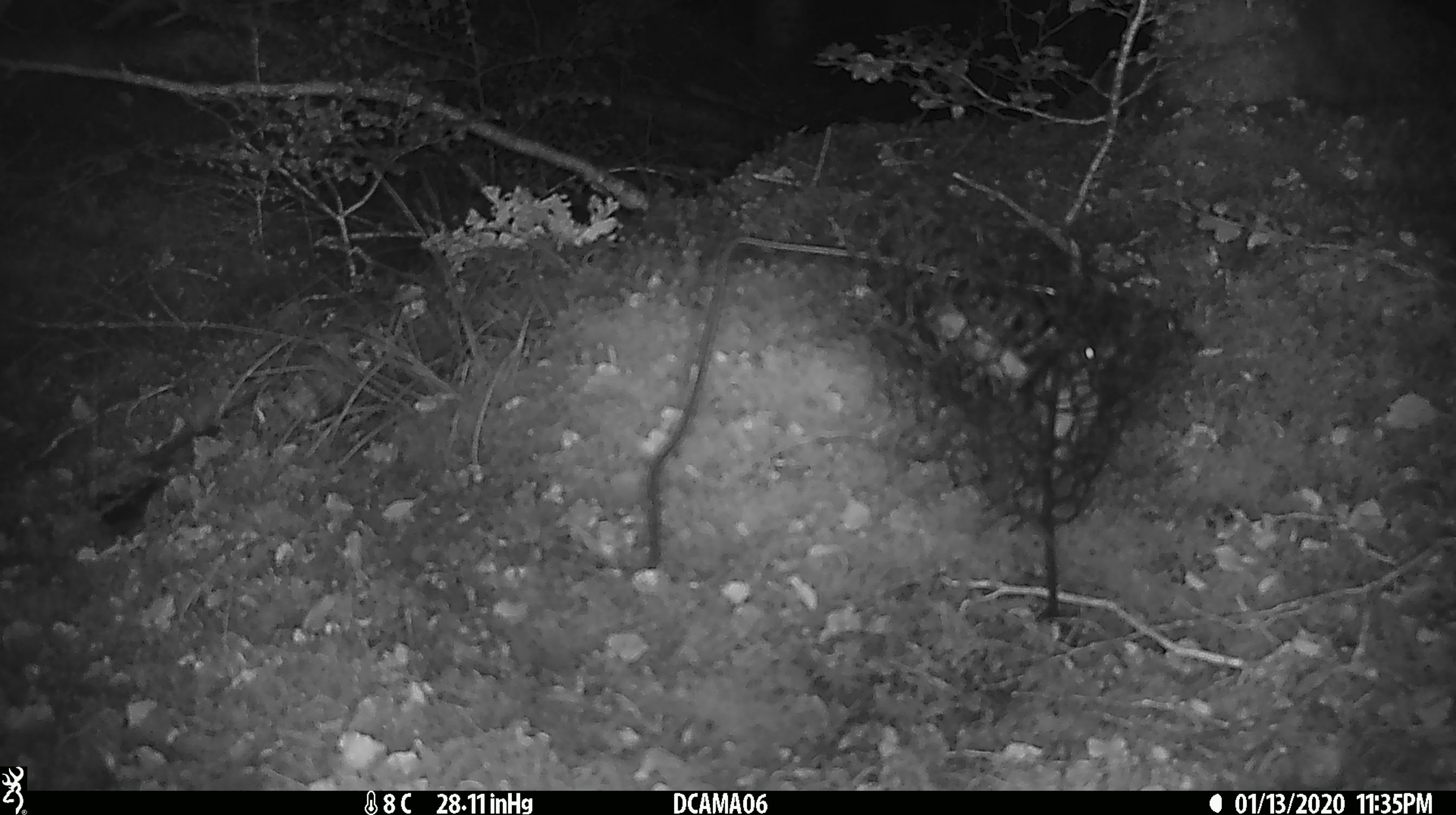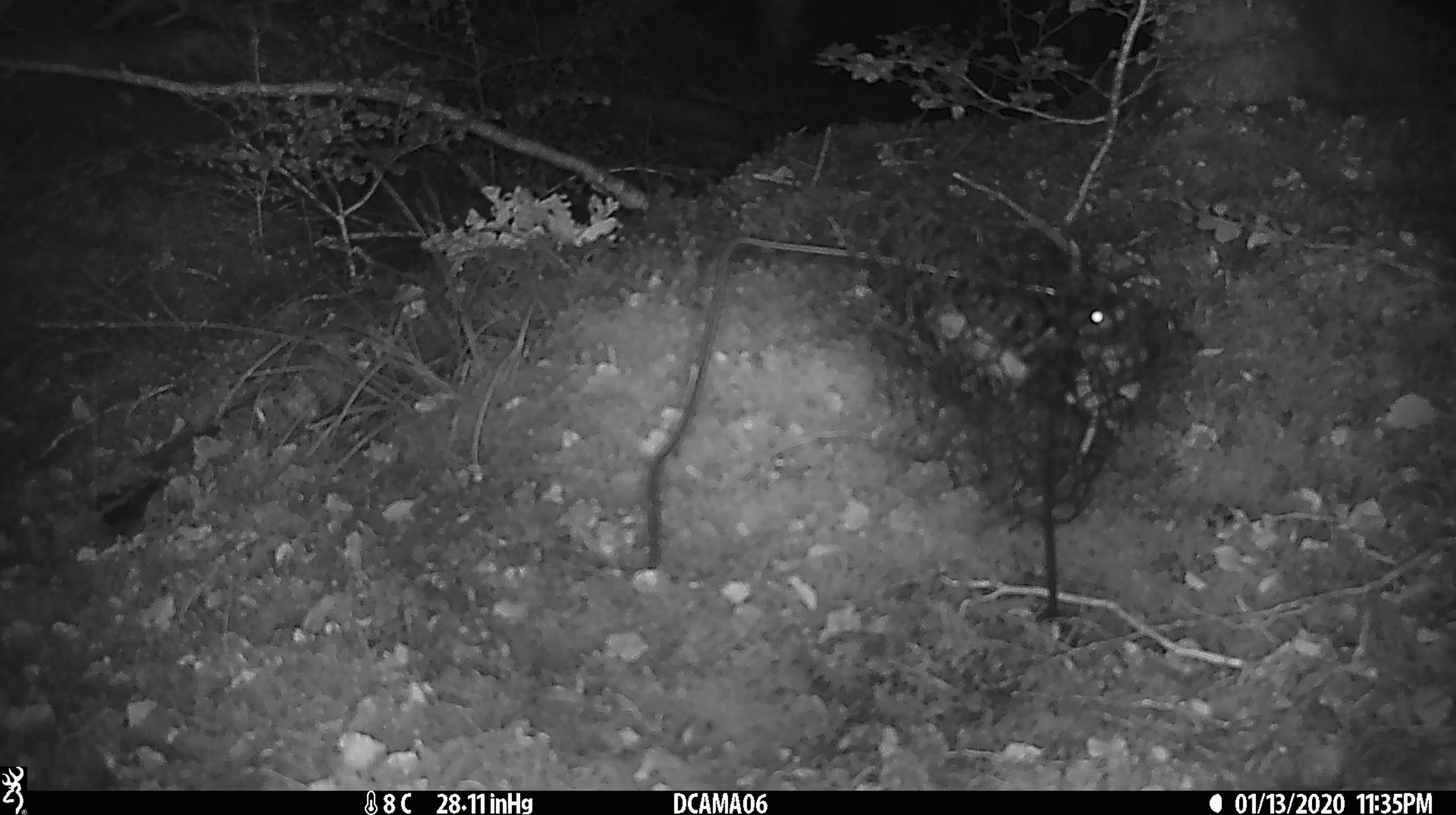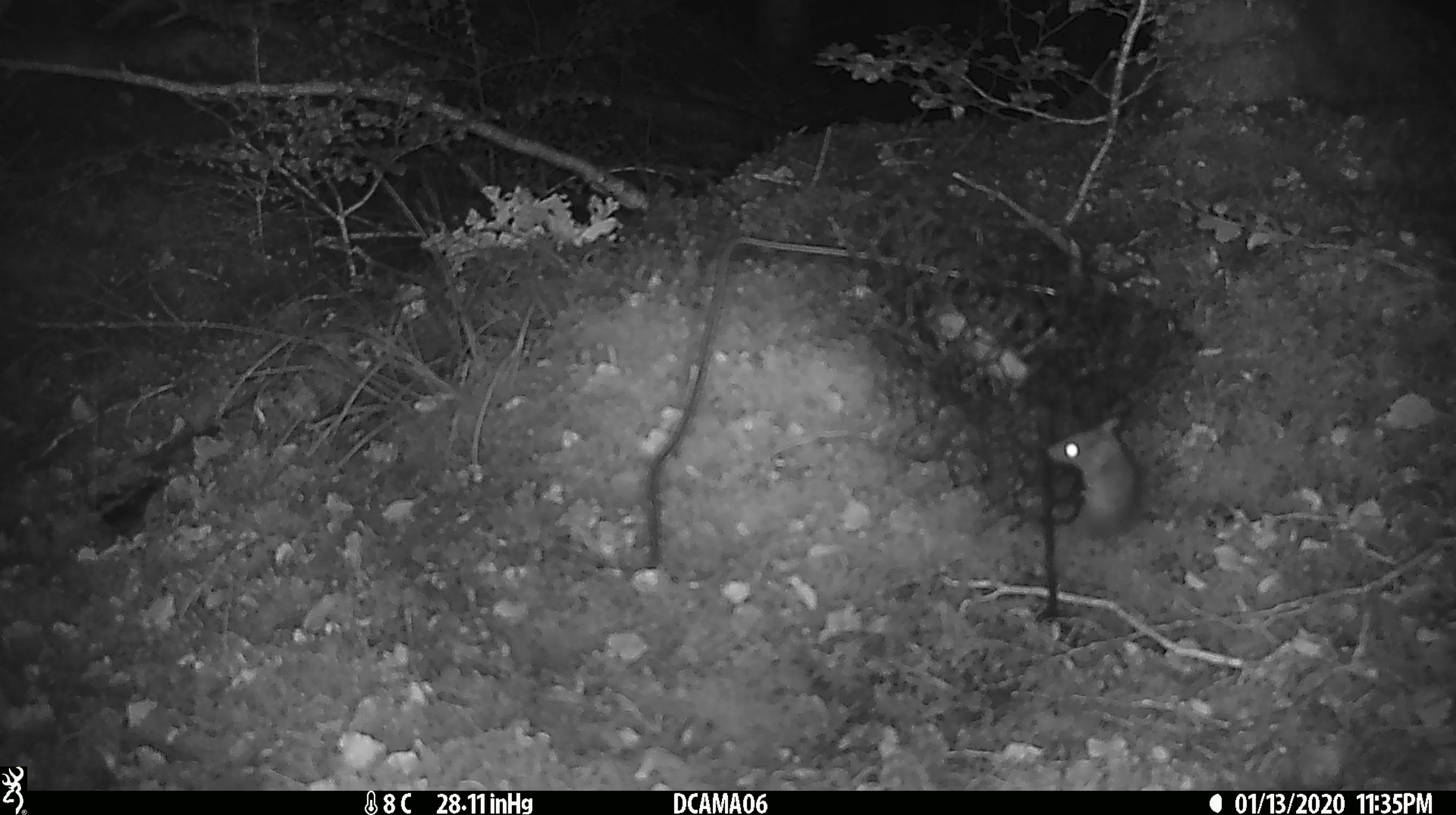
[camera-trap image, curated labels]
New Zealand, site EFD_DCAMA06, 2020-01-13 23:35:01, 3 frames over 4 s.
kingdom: Animalia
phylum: Chordata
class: Mammalia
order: Rodentia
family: Muridae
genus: Mus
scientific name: Mus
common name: mouse